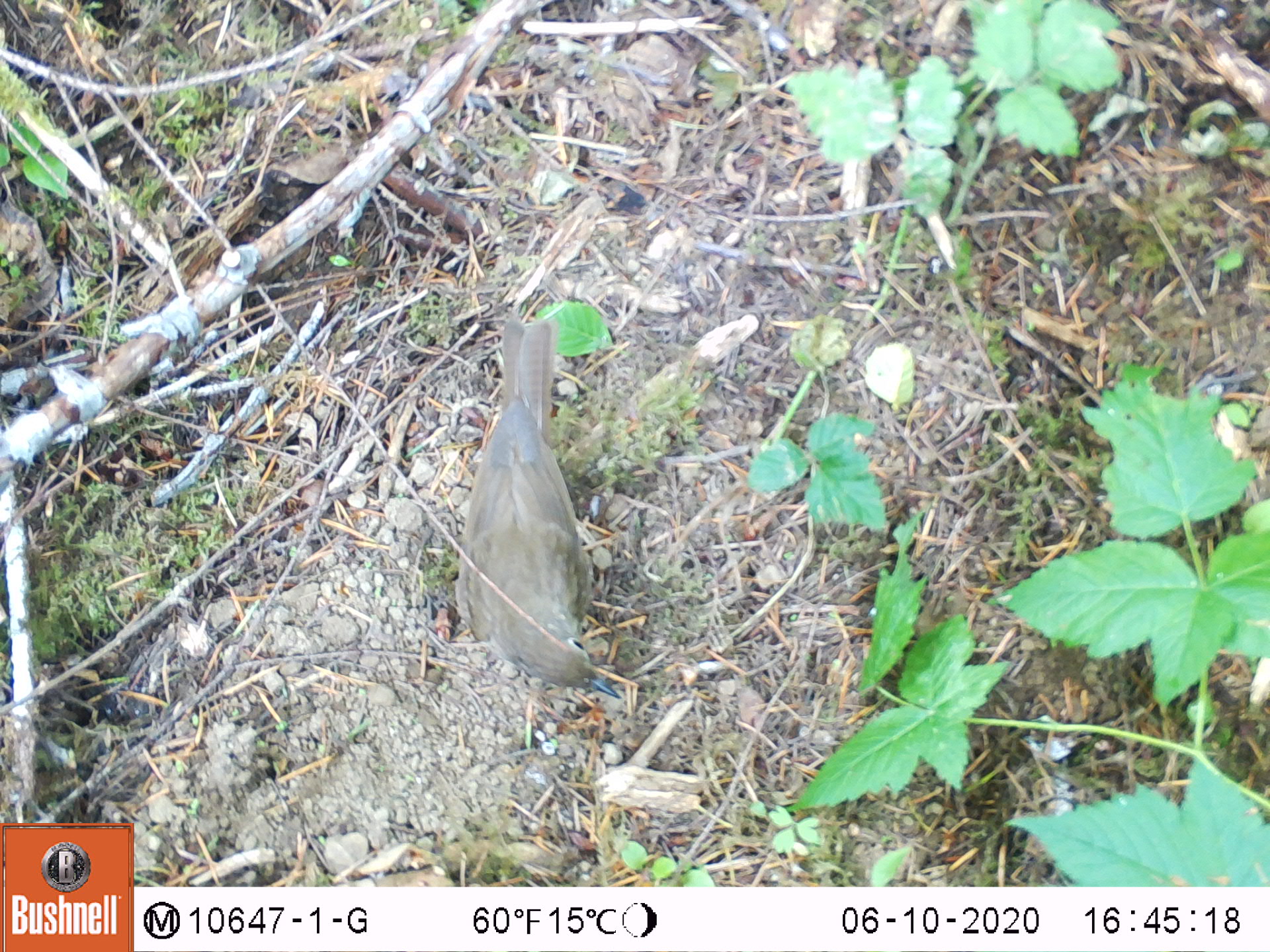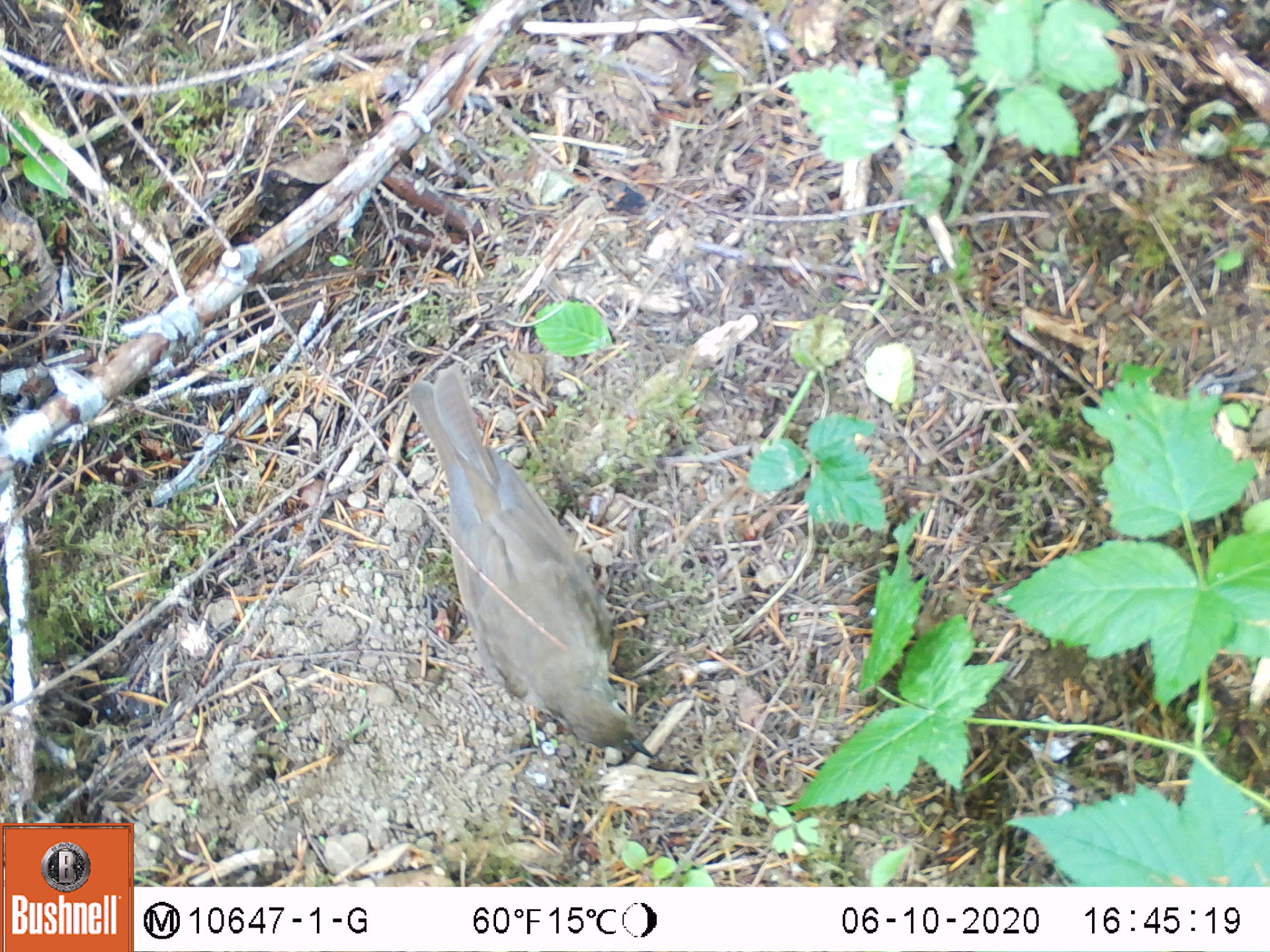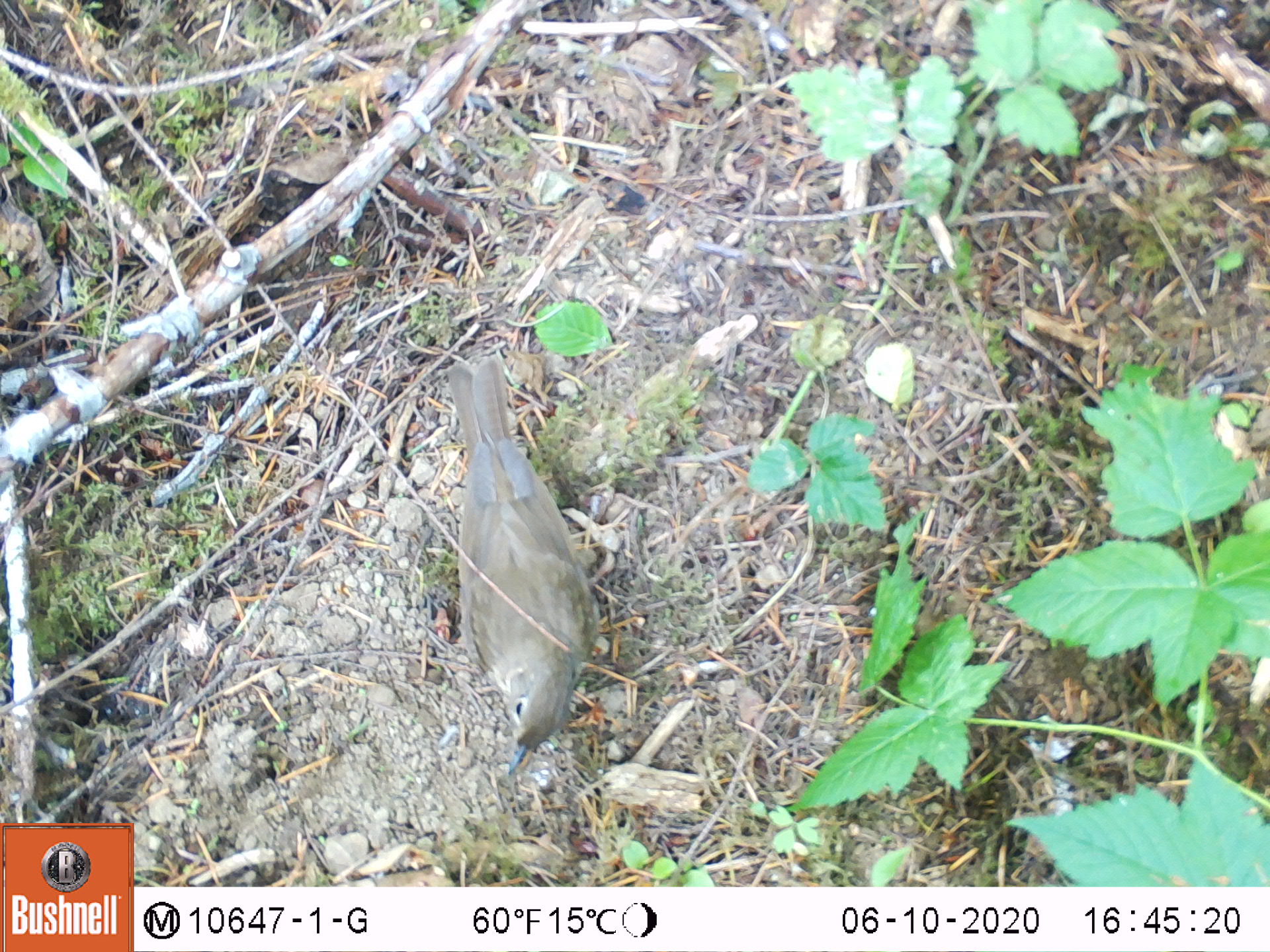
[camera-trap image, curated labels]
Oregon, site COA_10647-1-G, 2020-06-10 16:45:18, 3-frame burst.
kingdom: Animalia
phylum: Chordata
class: Aves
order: Passeriformes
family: Turdidae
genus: Catharus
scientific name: Catharus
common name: brown thrushes and nightingale-thrushes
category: catharus species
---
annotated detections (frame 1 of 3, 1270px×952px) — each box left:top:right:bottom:
catharus species: 438:295:618:703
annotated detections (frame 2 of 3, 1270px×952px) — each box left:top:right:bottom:
catharus species: 399:365:659:780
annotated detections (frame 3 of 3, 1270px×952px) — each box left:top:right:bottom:
catharus species: 438:353:599:776